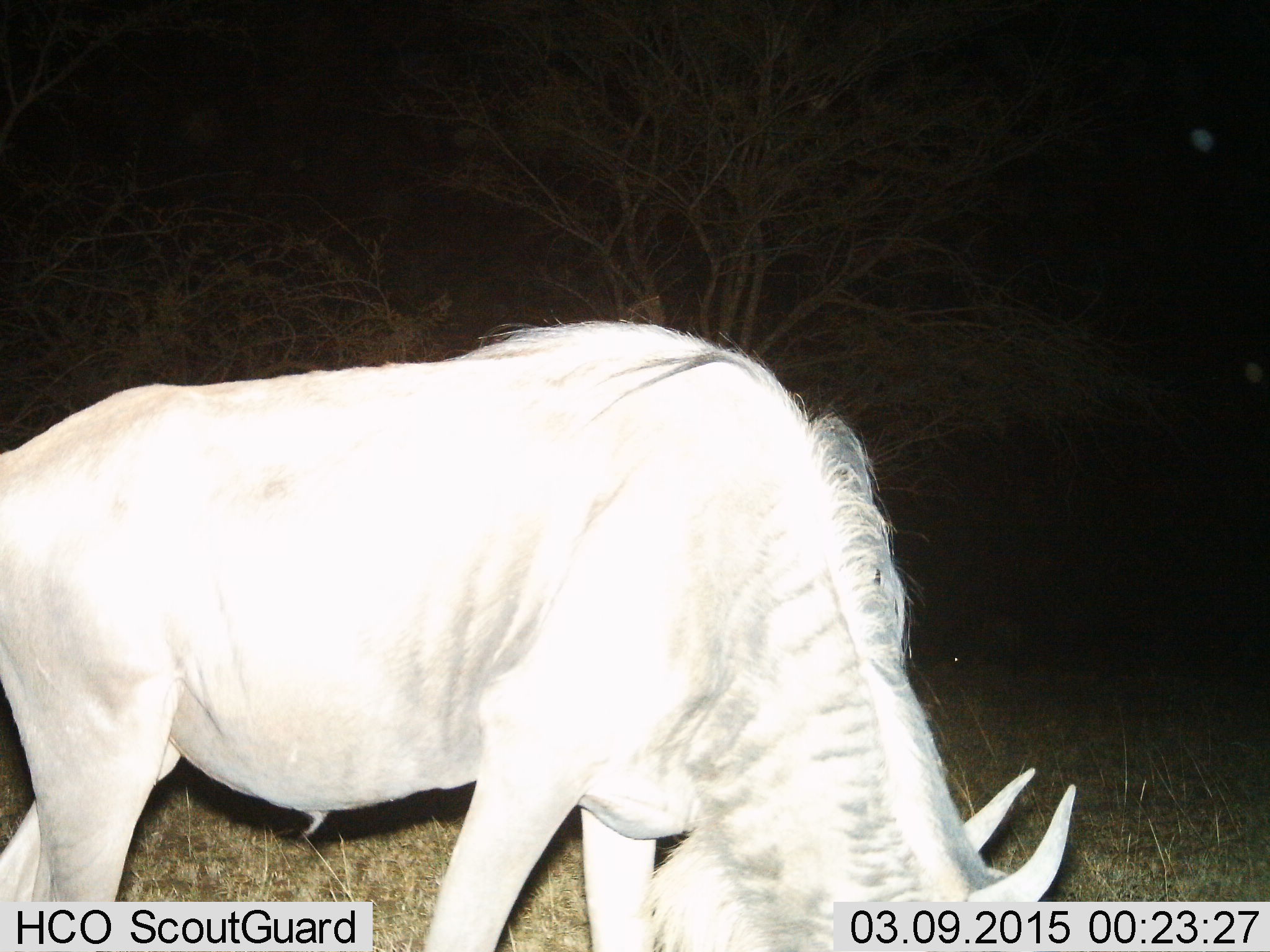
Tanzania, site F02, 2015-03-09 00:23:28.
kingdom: Animalia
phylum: Chordata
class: Mammalia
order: Artiodactyla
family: Bovidae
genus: Connochaetes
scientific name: Connochaetes taurinus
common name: blue wildebeest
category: wildebeest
Wildebeest (blue wildebeest) (Connochaetes taurinus), count 1. Behavior (volunteer vote fractions): standing 20%, resting 0%, moving 0%, interacting 0%. Young present (vote fraction): 0%. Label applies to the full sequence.